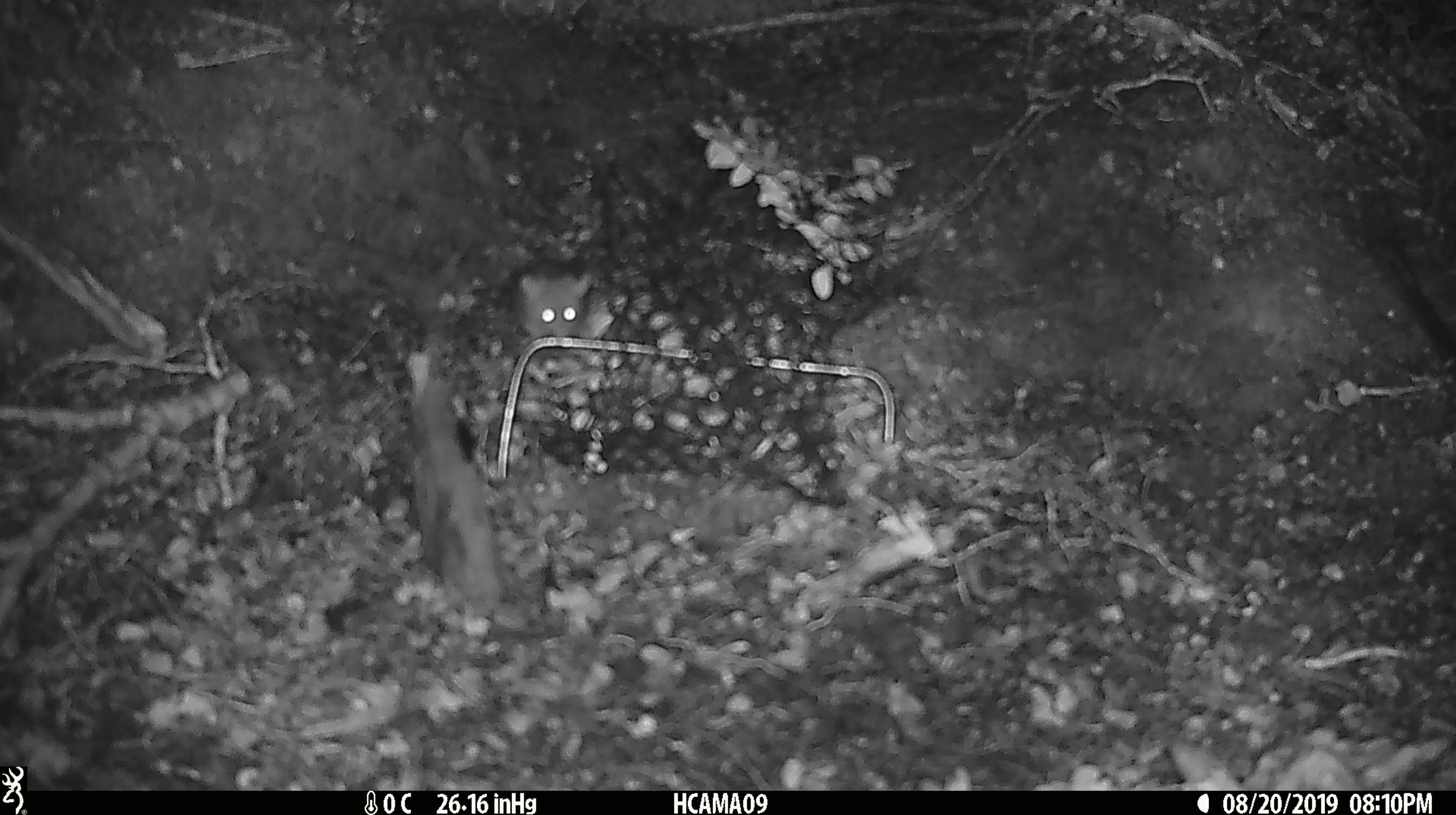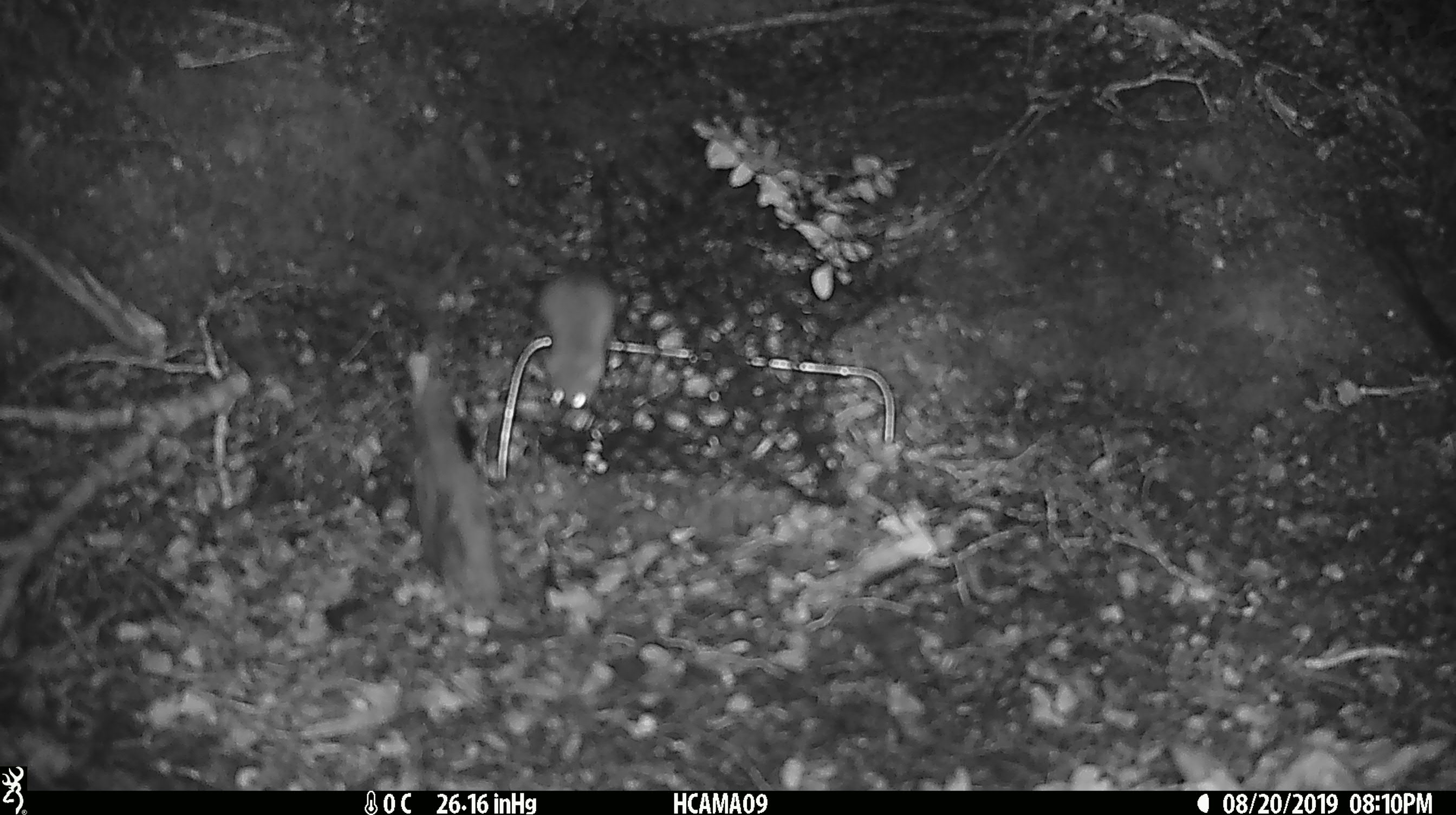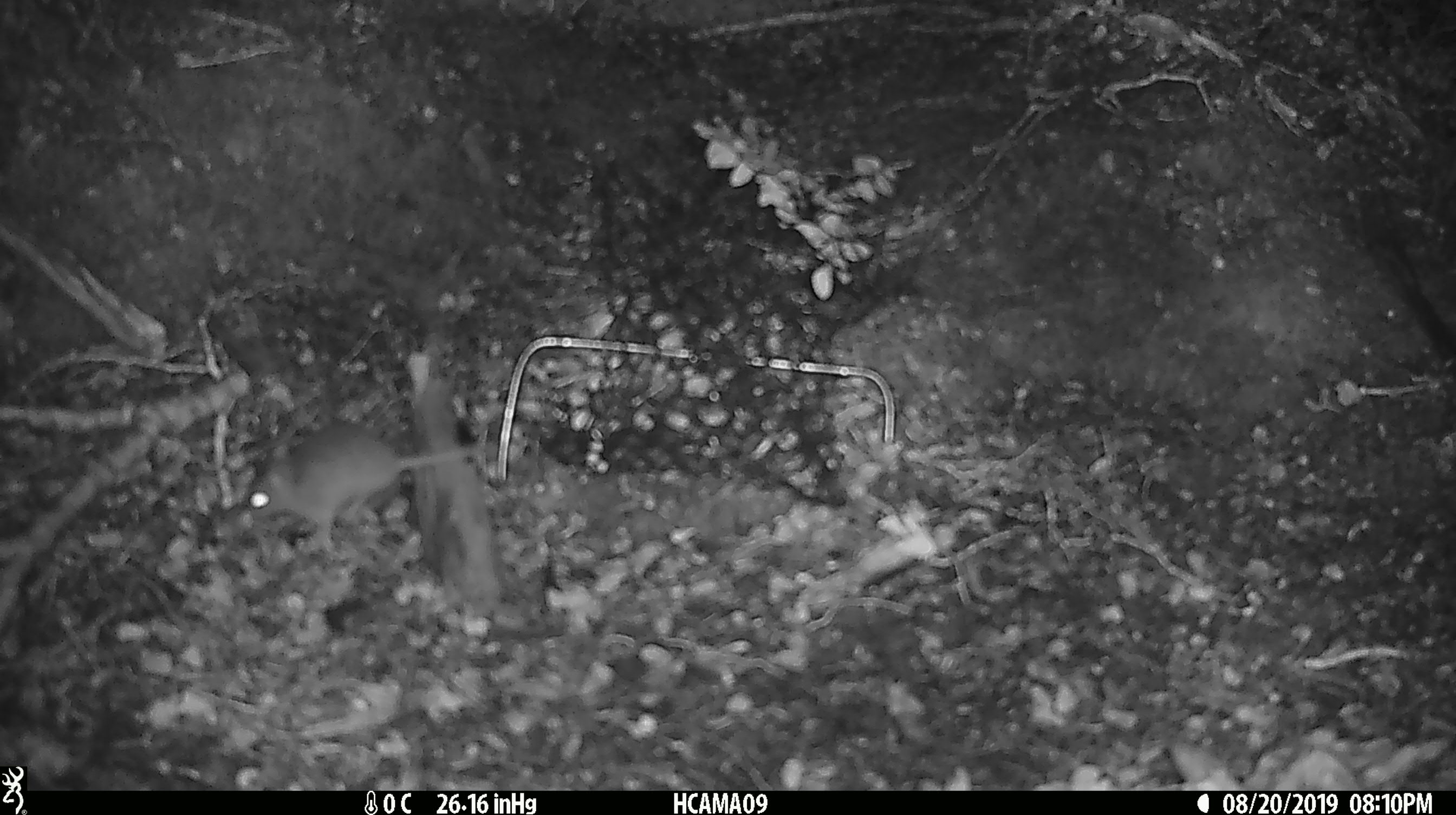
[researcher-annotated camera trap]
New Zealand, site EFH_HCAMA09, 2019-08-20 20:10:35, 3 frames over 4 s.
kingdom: Animalia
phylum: Chordata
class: Mammalia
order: Rodentia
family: Muridae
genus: Mus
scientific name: Mus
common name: mouse